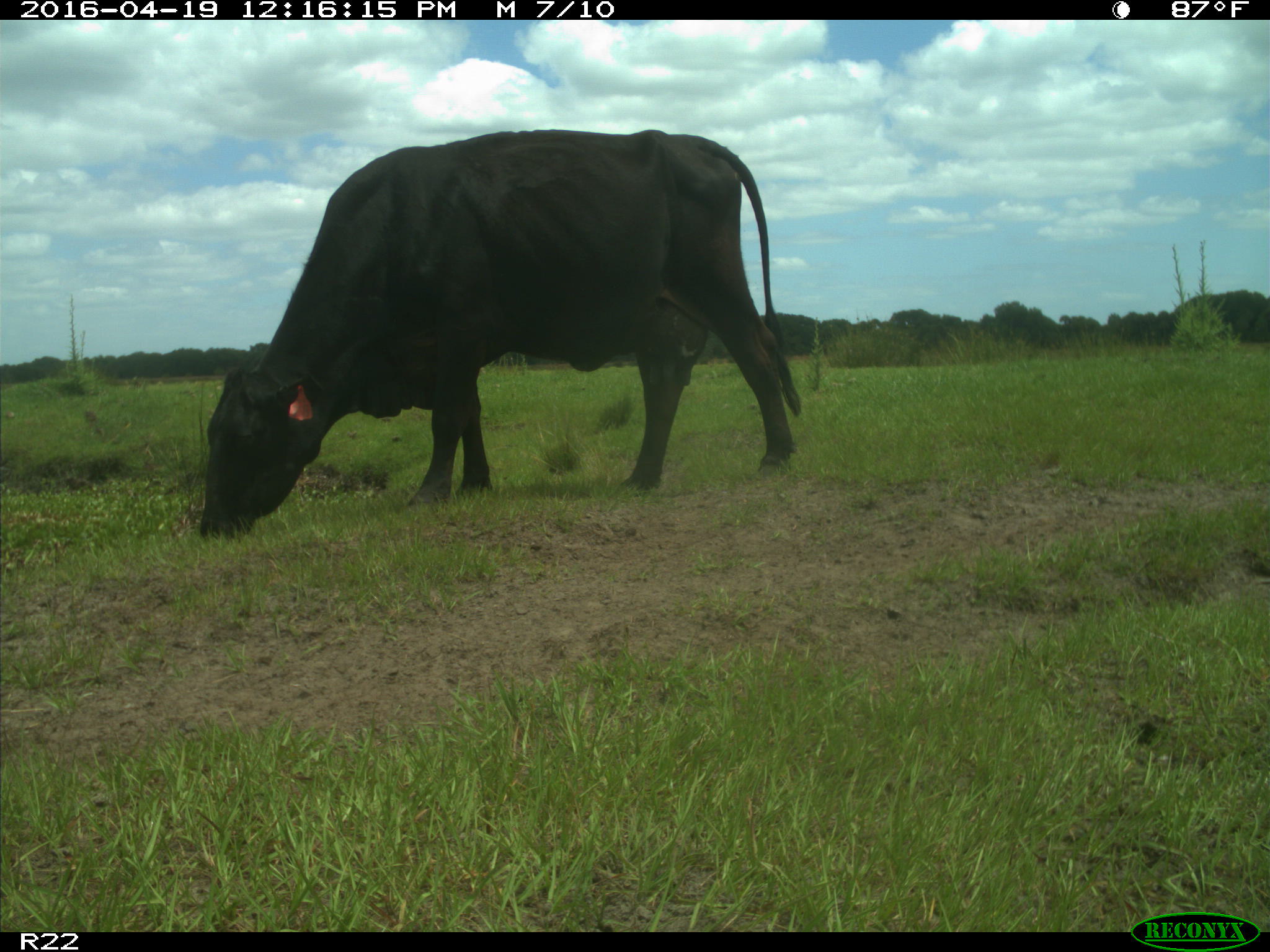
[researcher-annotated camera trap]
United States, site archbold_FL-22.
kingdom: Animalia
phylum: Chordata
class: Mammalia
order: Artiodactyla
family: Bovidae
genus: Bos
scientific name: Bos taurus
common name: domestic cow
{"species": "Bos taurus (domestic cow)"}